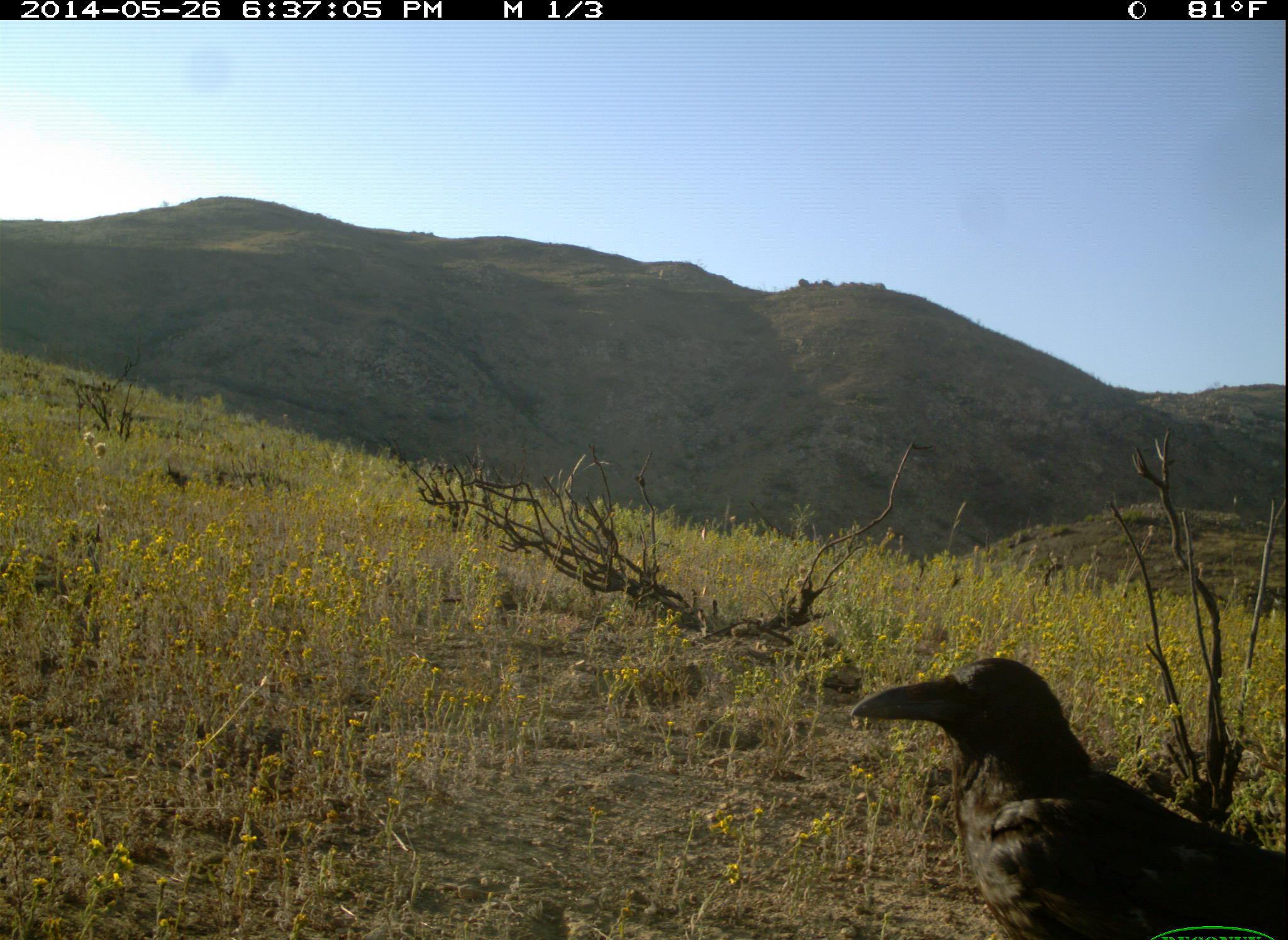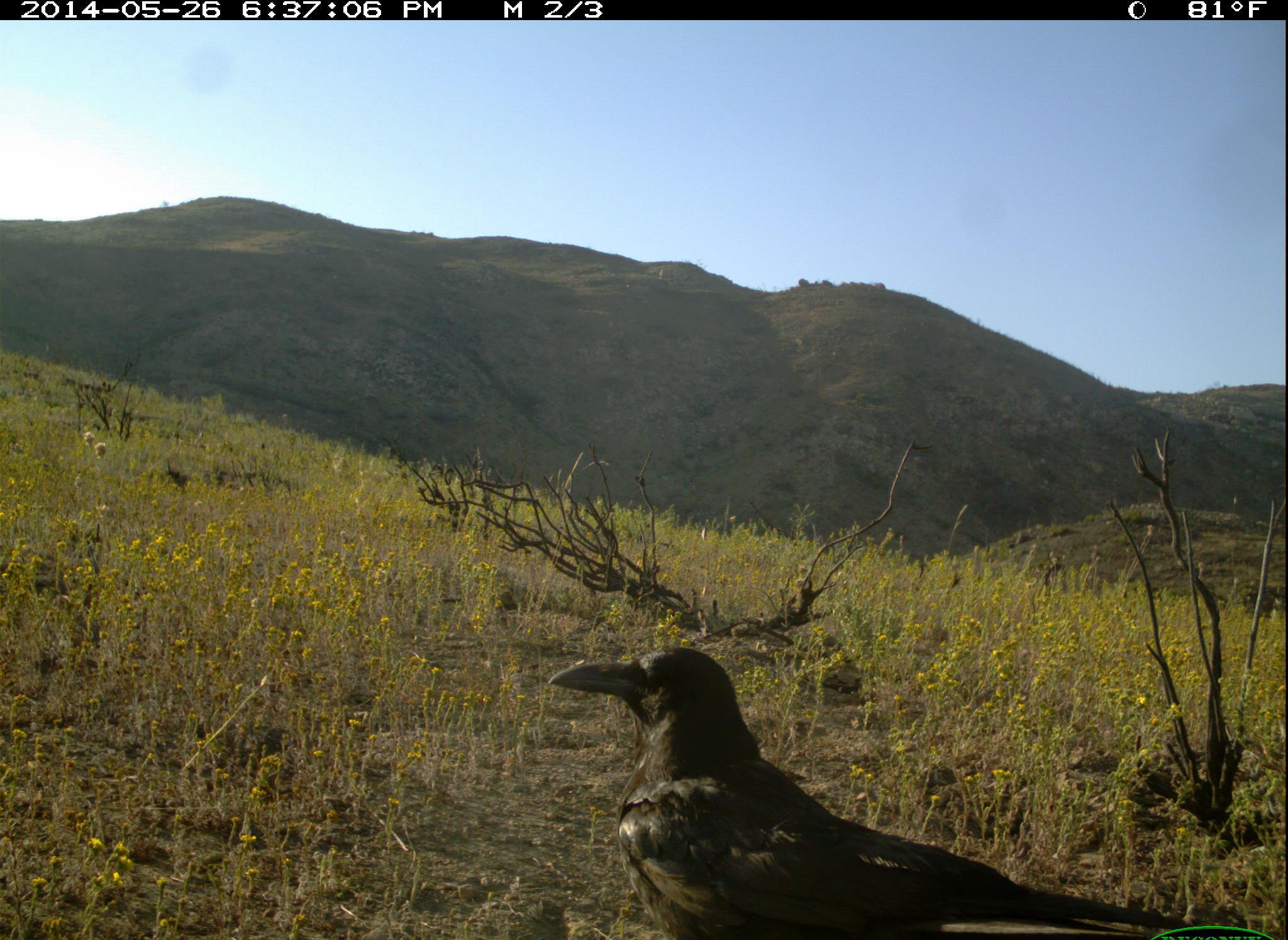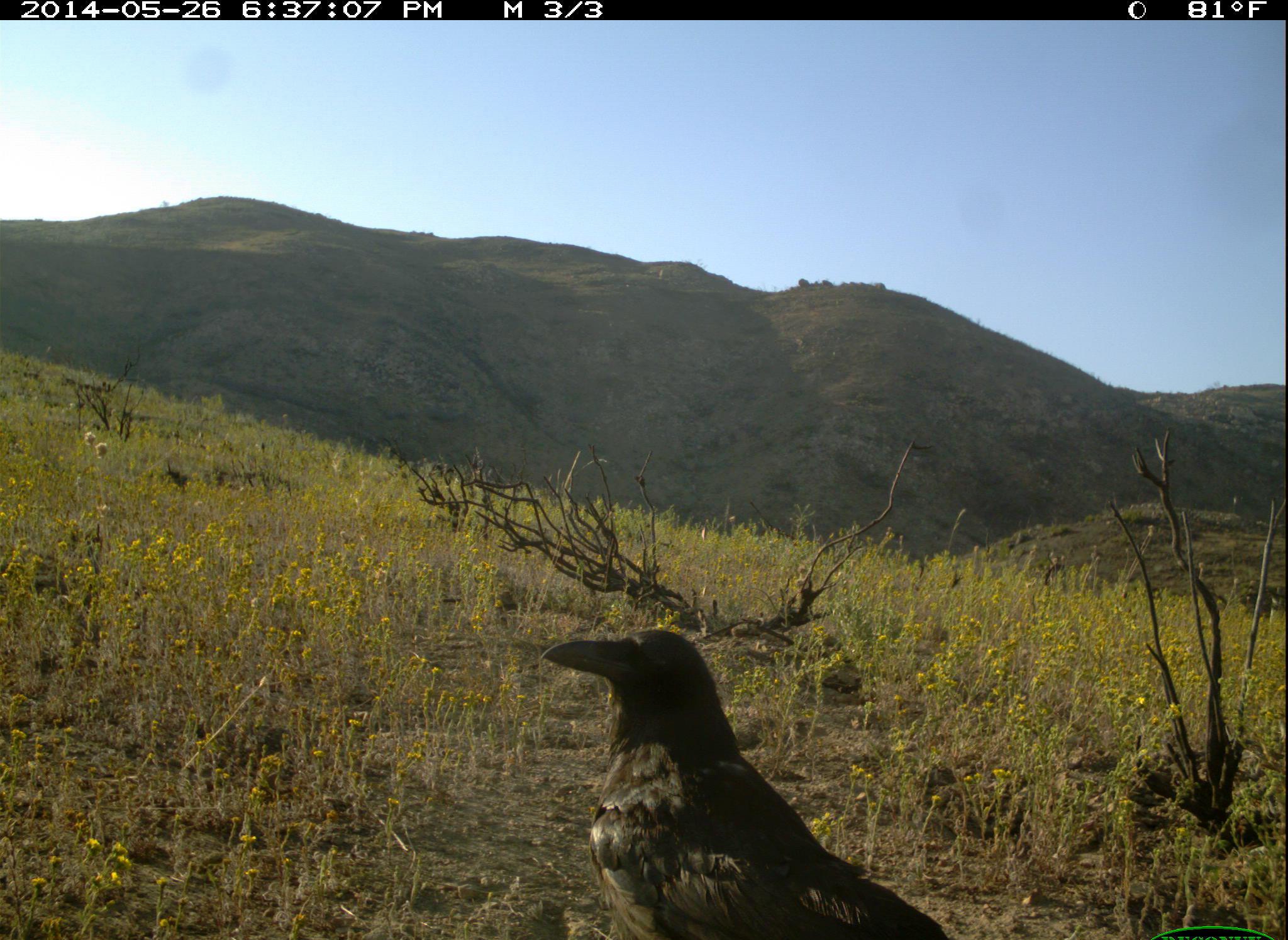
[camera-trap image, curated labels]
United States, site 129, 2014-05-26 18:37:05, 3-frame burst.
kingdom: Animalia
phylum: Chordata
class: Aves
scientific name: Aves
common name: bird